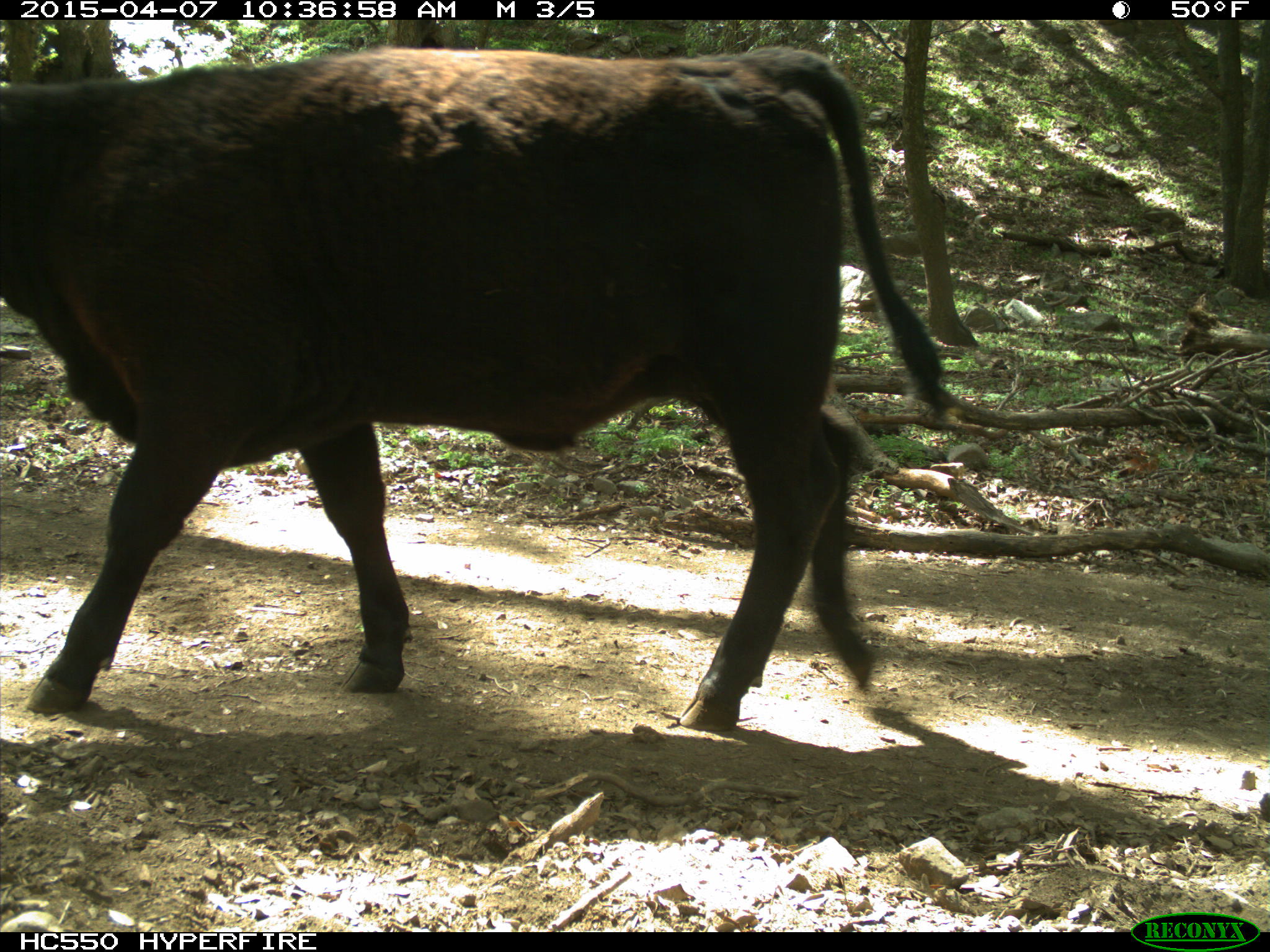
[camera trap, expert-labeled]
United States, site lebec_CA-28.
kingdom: Animalia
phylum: Chordata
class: Mammalia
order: Artiodactyla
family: Bovidae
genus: Bos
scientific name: Bos taurus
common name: domestic cow